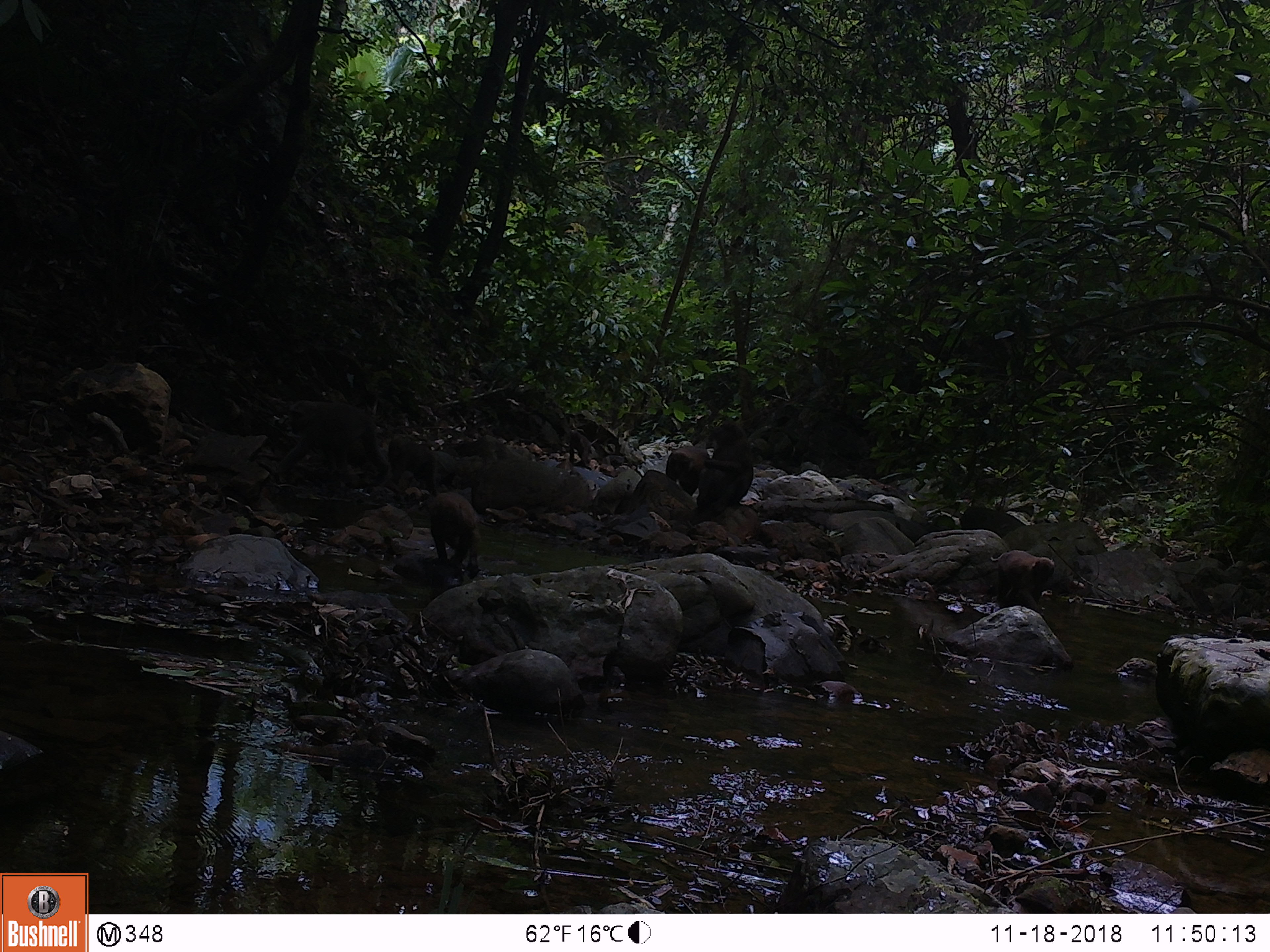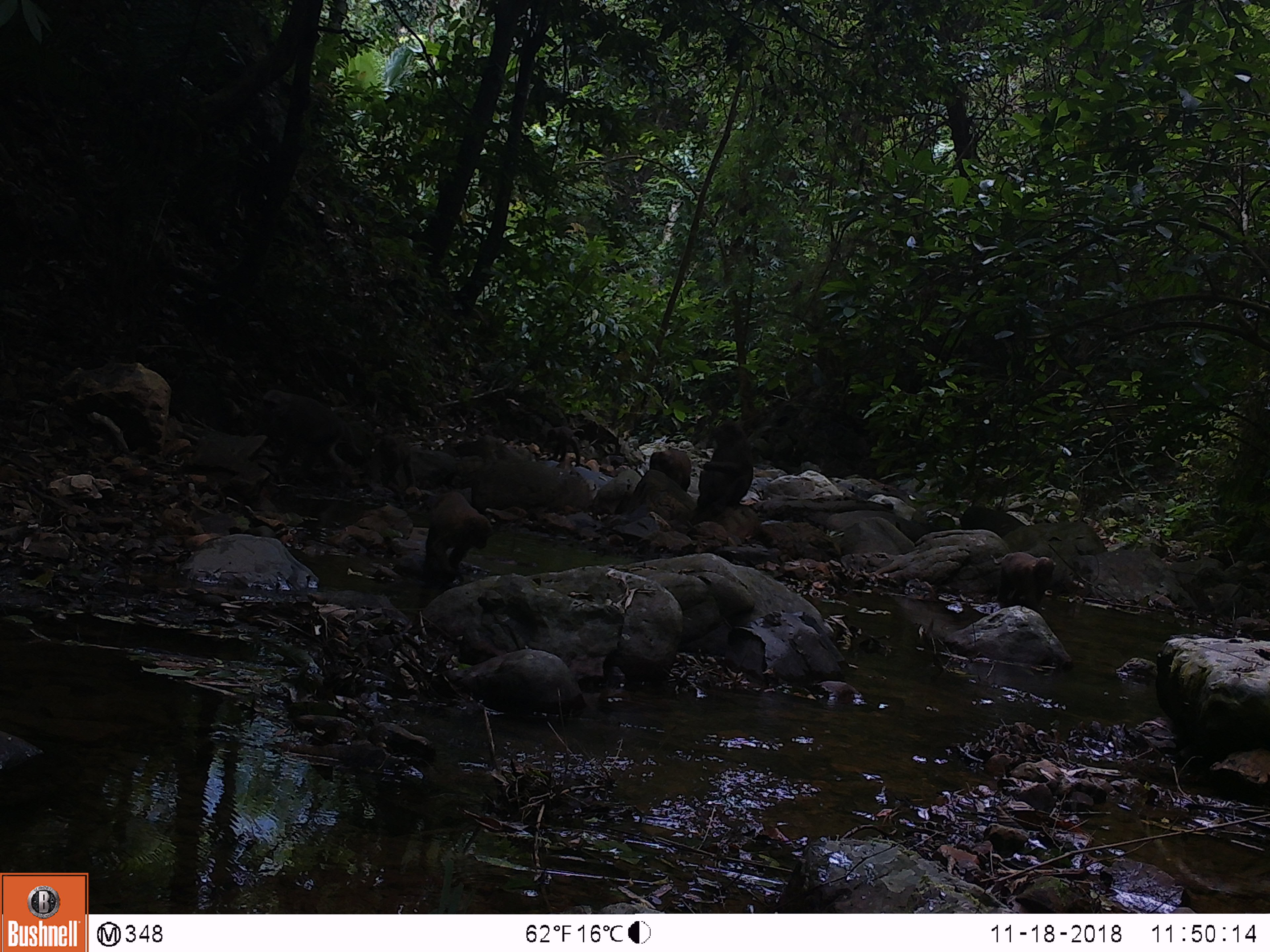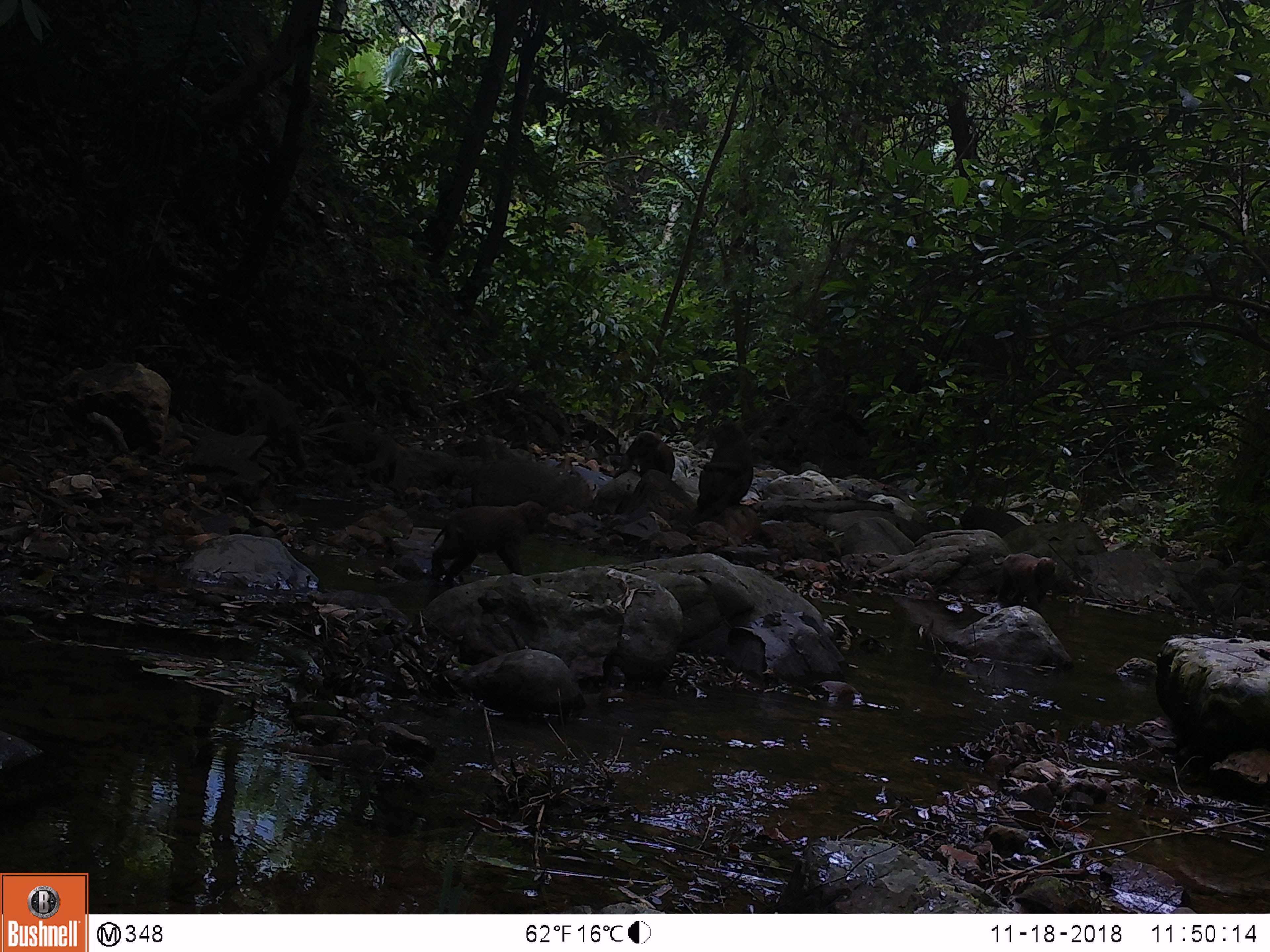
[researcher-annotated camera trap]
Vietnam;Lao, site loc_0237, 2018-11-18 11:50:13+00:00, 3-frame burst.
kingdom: Animalia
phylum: Chordata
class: Mammalia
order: Primates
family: Cercopithecidae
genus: Macaca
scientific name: Macaca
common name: macaques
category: assam or rhesus macaque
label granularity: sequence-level